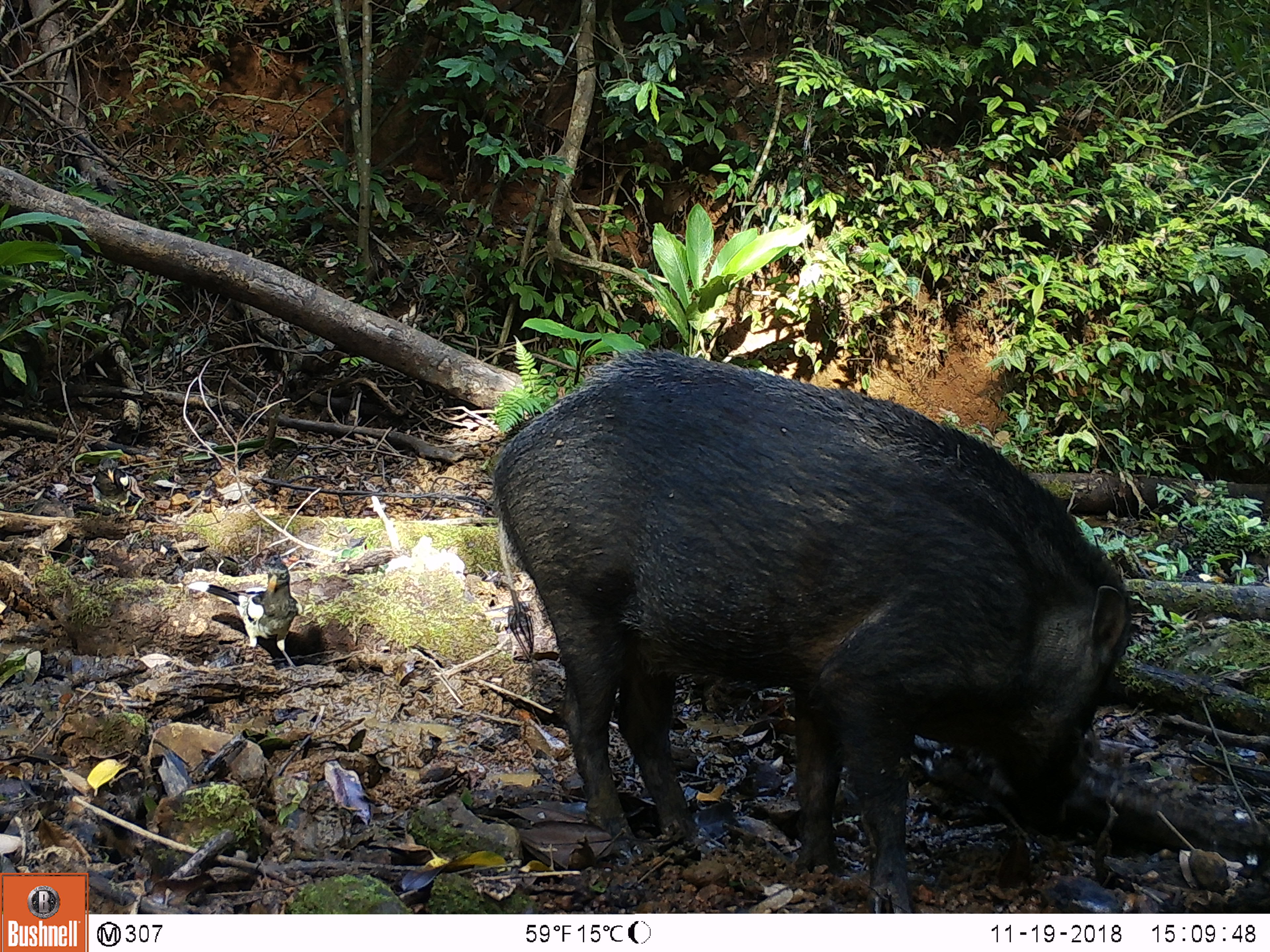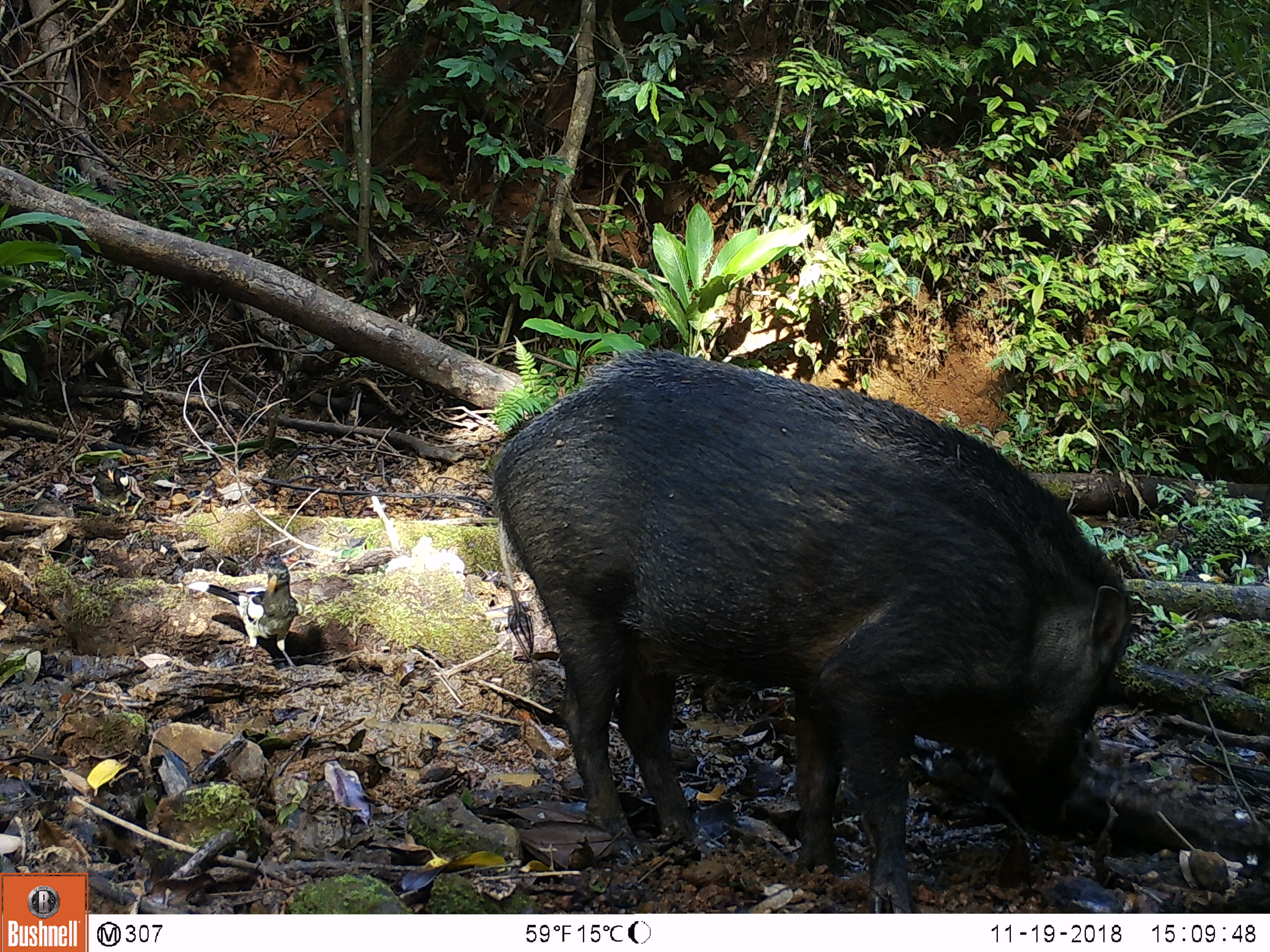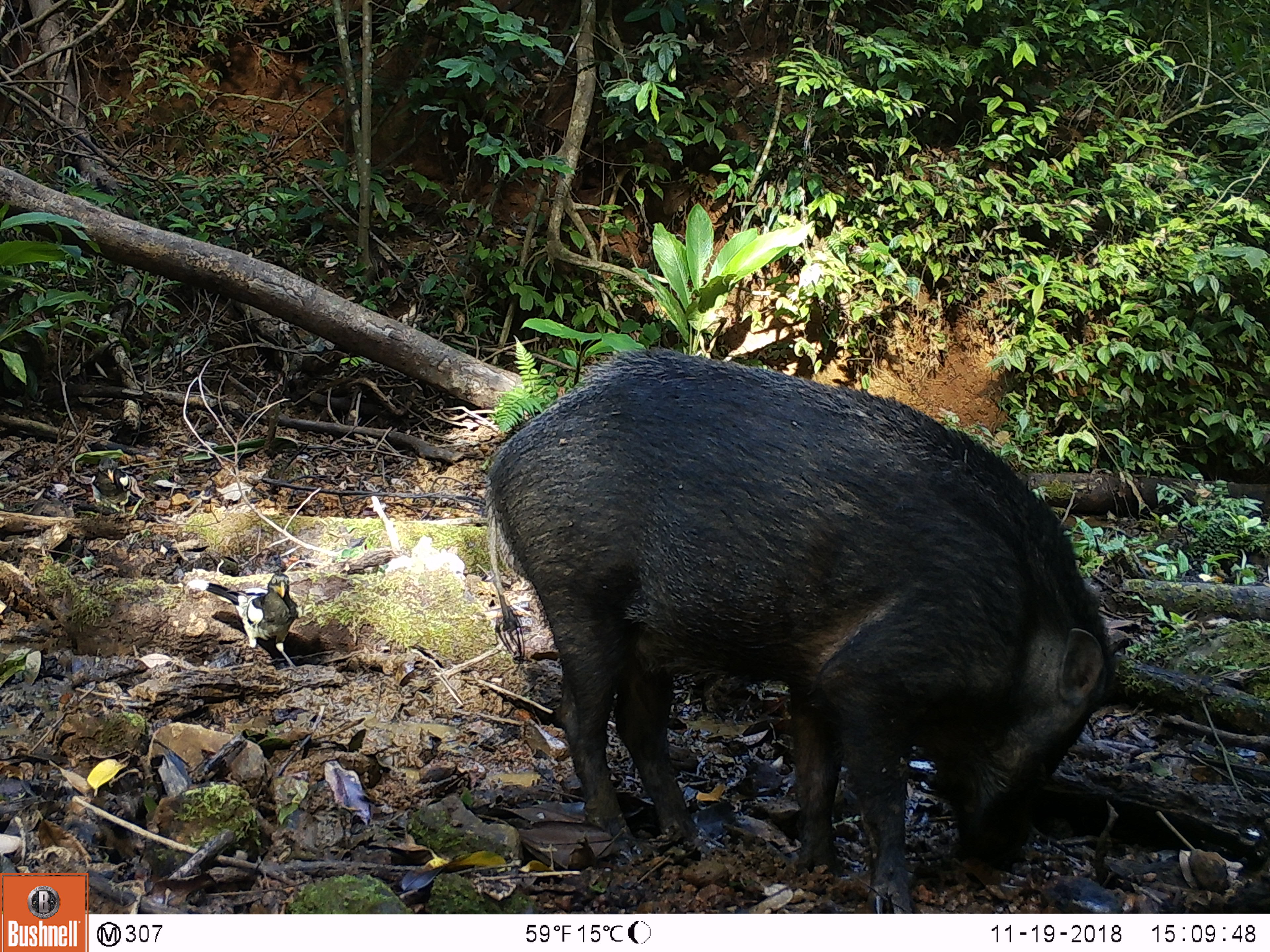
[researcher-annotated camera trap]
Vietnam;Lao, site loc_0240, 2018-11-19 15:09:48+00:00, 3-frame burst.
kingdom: Animalia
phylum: Chordata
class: Aves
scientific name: Aves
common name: bird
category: unidentified bird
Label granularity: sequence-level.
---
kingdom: Animalia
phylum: Chordata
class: Mammalia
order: Artiodactyla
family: Suidae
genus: Sus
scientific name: Sus scrofa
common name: eurasian wild pig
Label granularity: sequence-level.